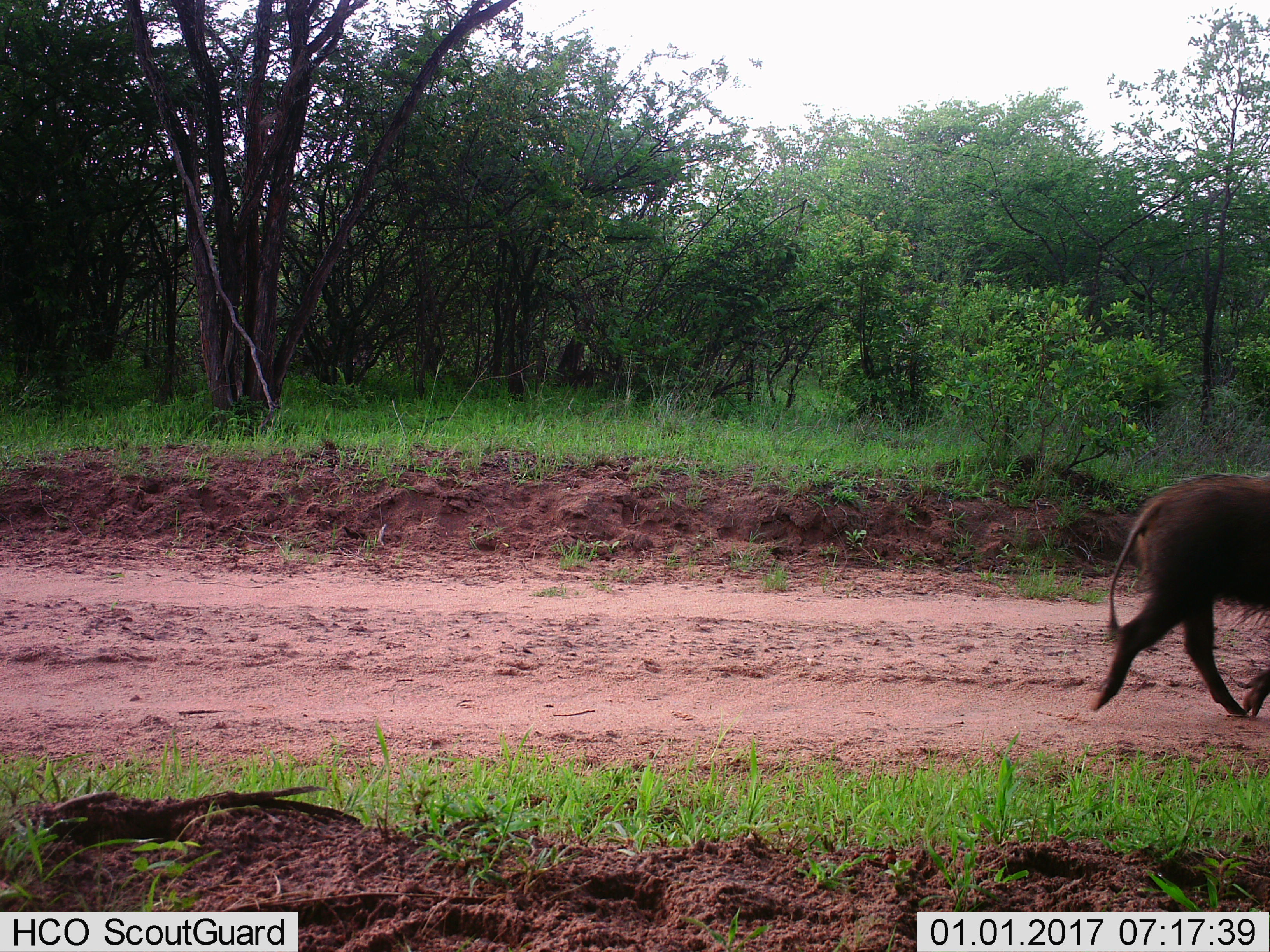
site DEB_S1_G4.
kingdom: Animalia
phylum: Chordata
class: Mammalia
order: Artiodactyla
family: Suidae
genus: Phacochoerus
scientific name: Phacochoerus africanus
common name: warthog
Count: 1.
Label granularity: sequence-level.